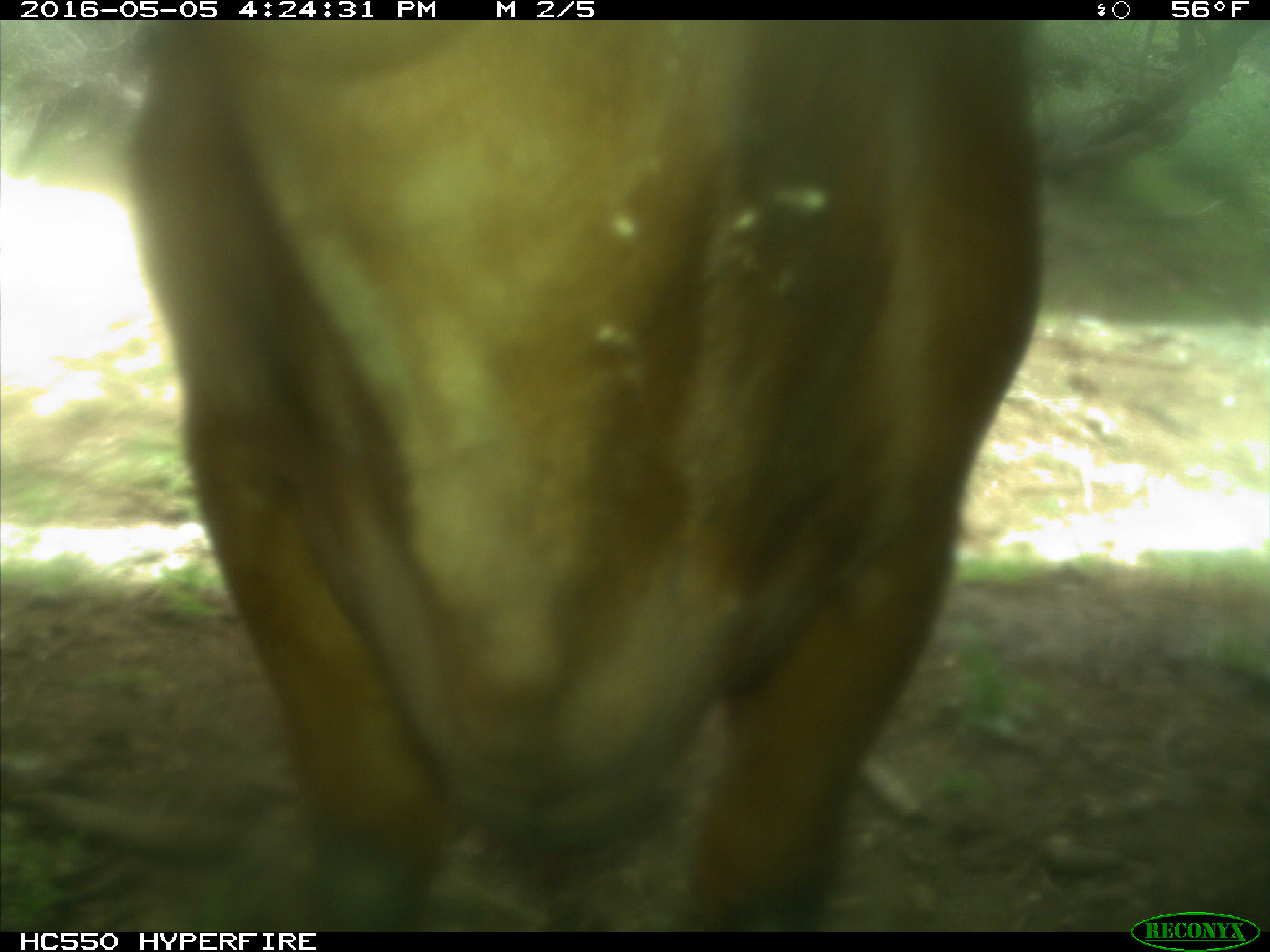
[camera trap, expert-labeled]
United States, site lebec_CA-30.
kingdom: Animalia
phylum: Chordata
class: Mammalia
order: Artiodactyla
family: Bovidae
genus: Bos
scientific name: Bos taurus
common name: domestic cow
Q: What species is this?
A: Bos taurus (domestic cow).